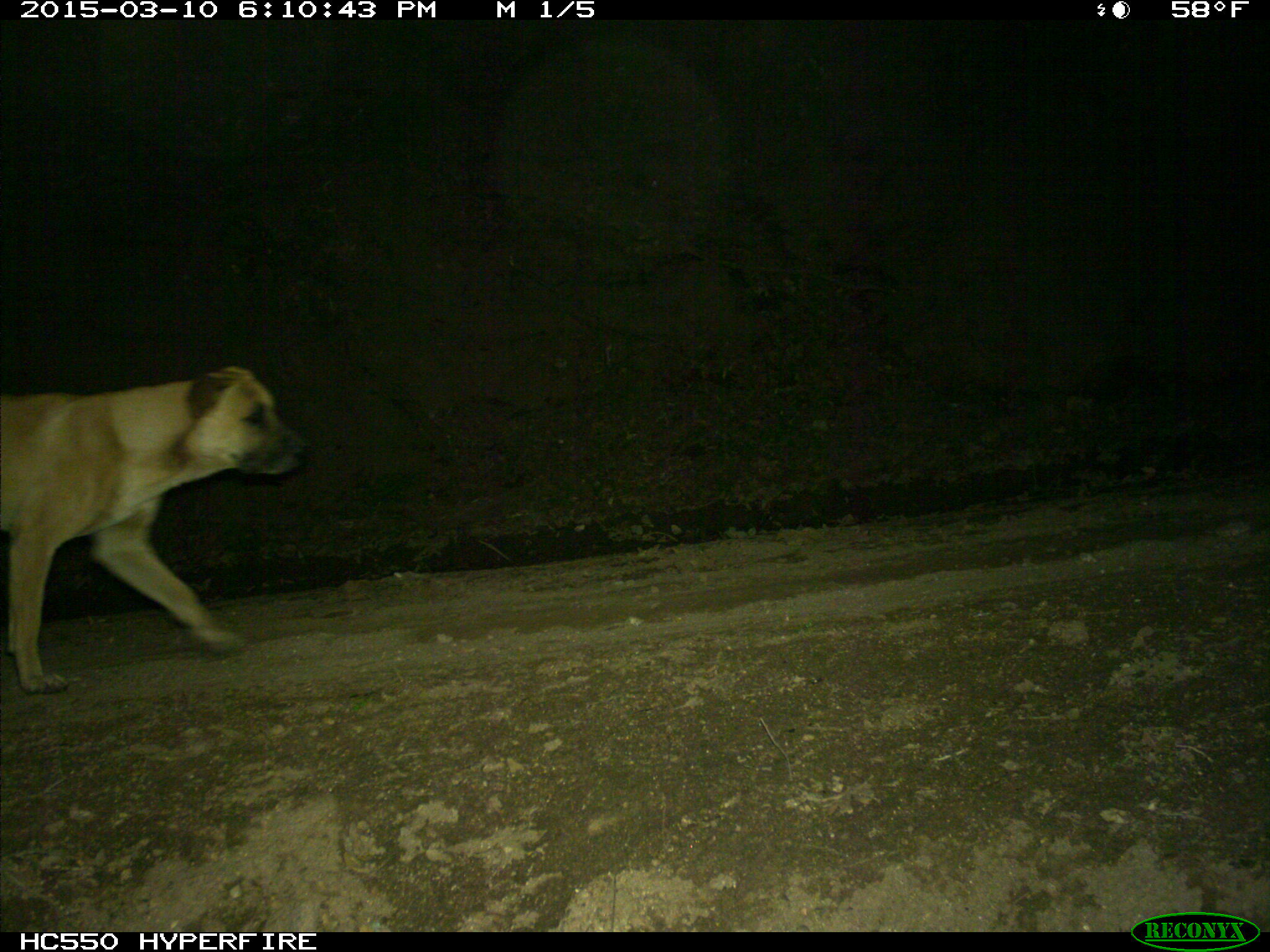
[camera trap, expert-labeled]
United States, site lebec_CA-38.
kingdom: Animalia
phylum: Chordata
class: Mammalia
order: Carnivora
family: Canidae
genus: Canis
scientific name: Canis familiaris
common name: domestic dog